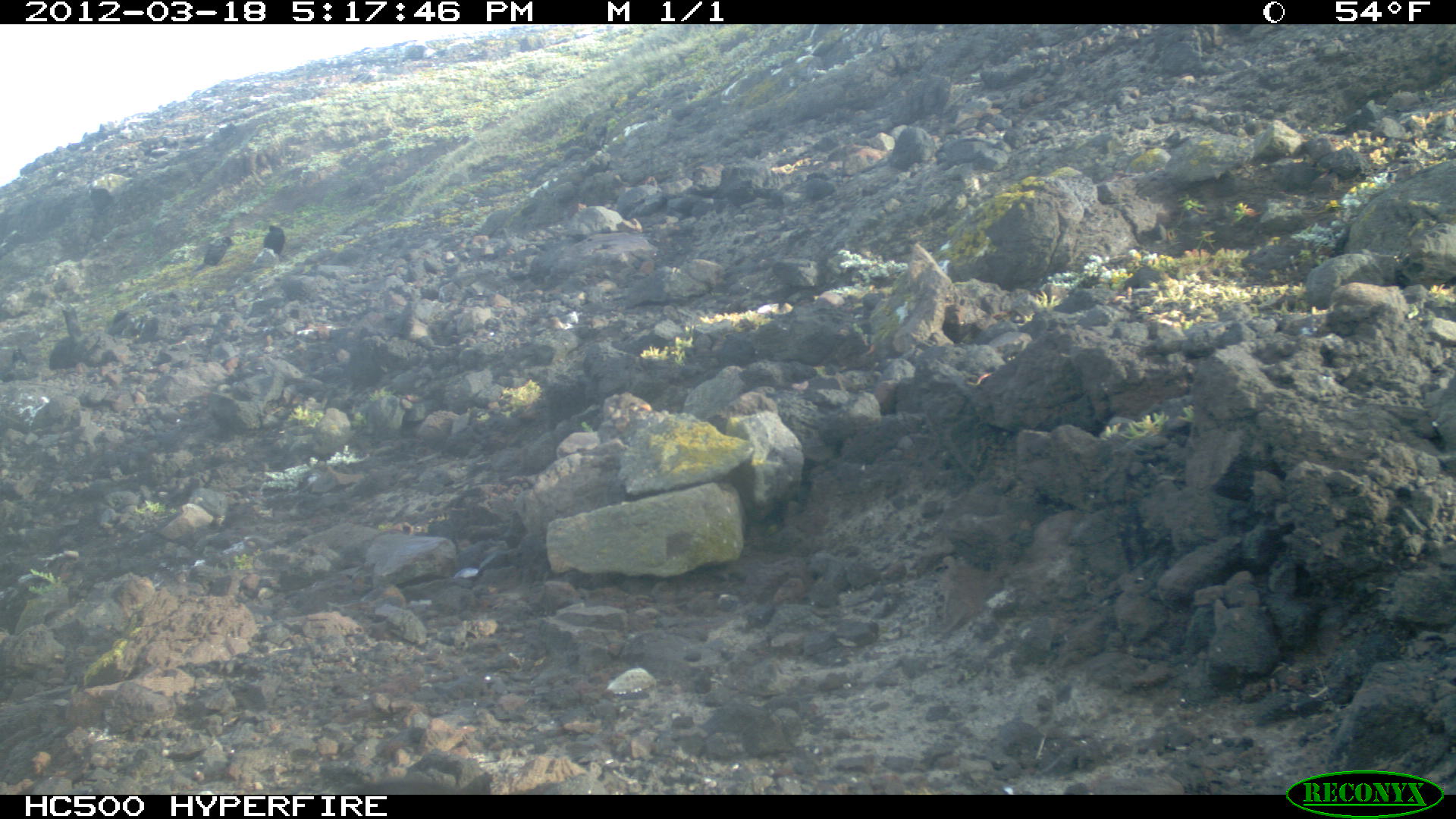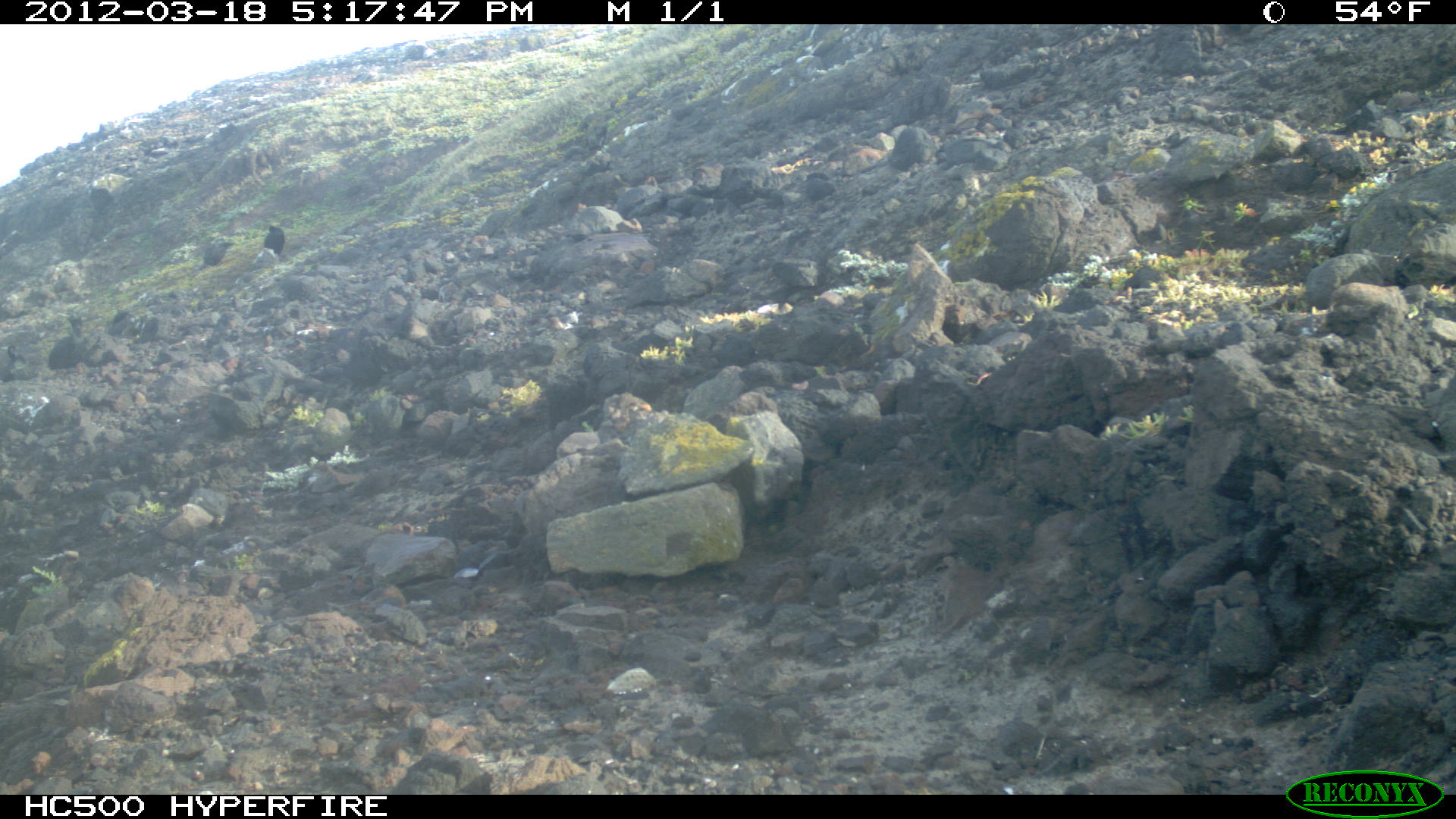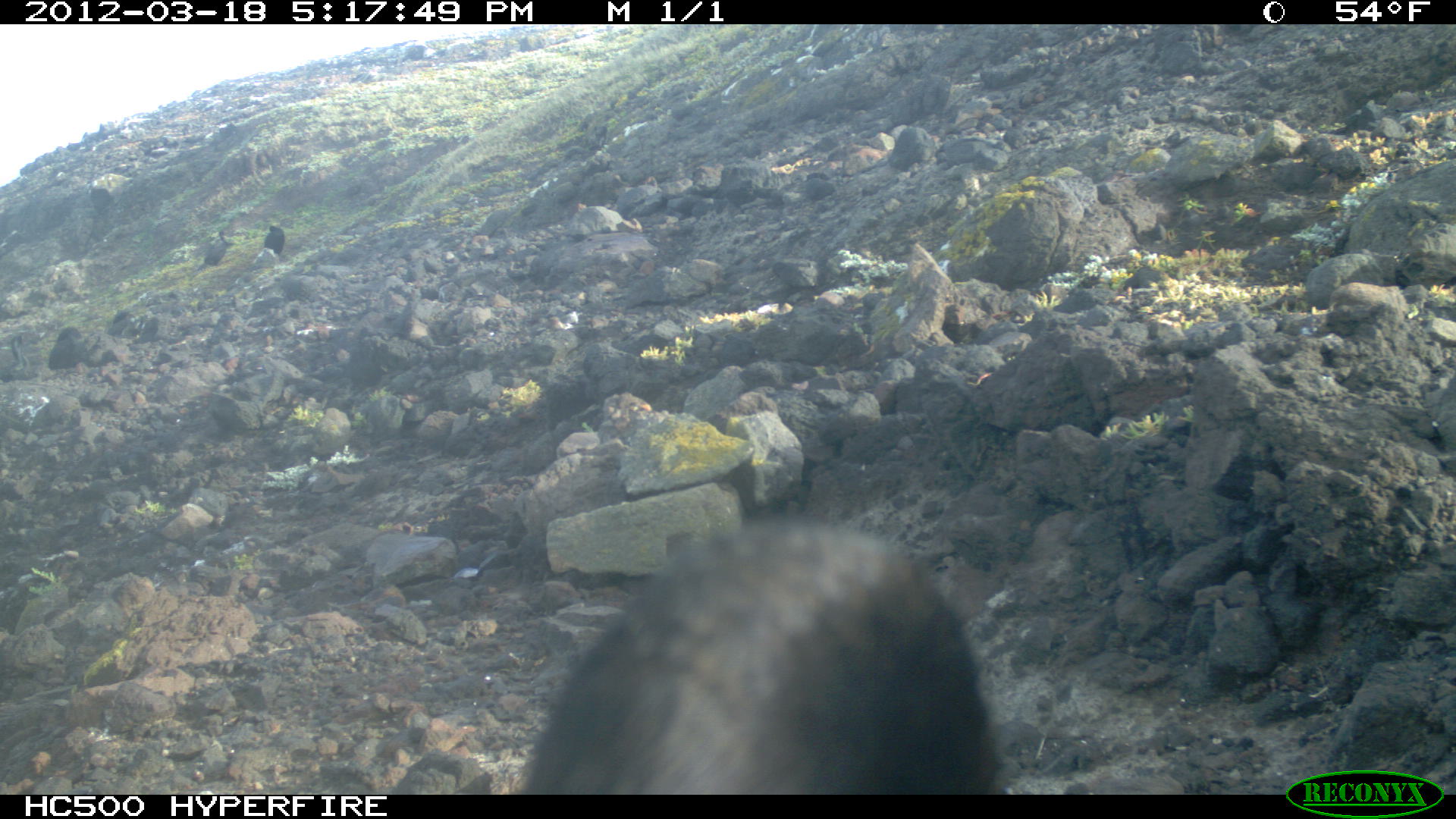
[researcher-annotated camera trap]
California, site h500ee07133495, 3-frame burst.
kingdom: Animalia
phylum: Chordata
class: Aves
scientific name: Aves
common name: bird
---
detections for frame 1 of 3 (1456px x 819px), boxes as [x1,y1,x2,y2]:
bird: [48,297,89,370]; [189,234,234,278]; [2,348,34,380]; [262,225,285,255]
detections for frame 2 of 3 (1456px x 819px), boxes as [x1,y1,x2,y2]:
bird: [47,312,85,369]; [195,243,235,272]; [262,222,285,253]; [1,346,27,372]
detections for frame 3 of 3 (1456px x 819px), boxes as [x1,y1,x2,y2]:
bird: [522,517,998,795]; [204,230,227,267]; [264,225,284,256]